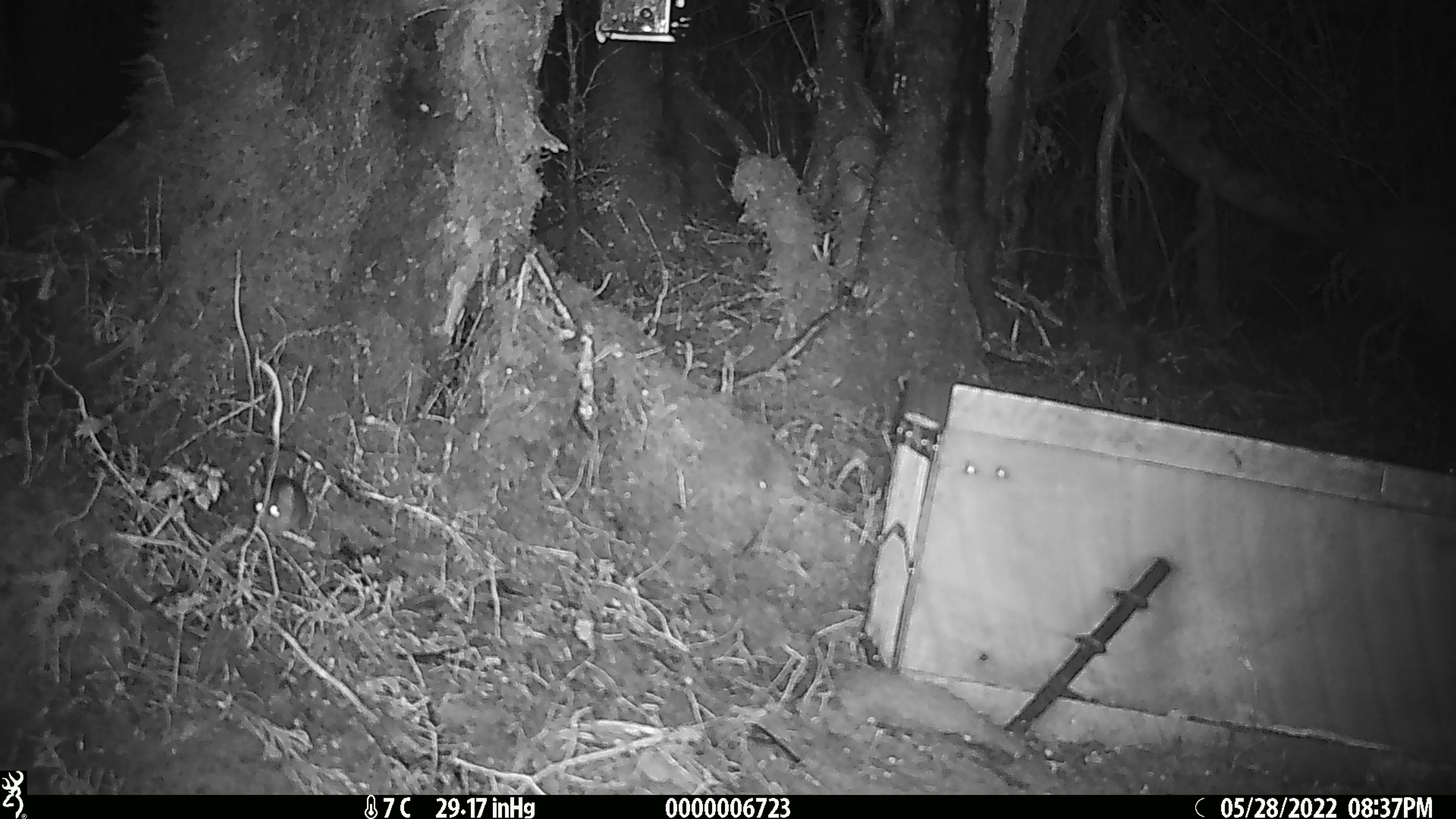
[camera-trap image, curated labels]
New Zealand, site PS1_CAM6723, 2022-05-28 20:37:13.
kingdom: Animalia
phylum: Chordata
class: Mammalia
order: Rodentia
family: Muridae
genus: Mus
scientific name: Mus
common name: mouse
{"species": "mouse (Mus)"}